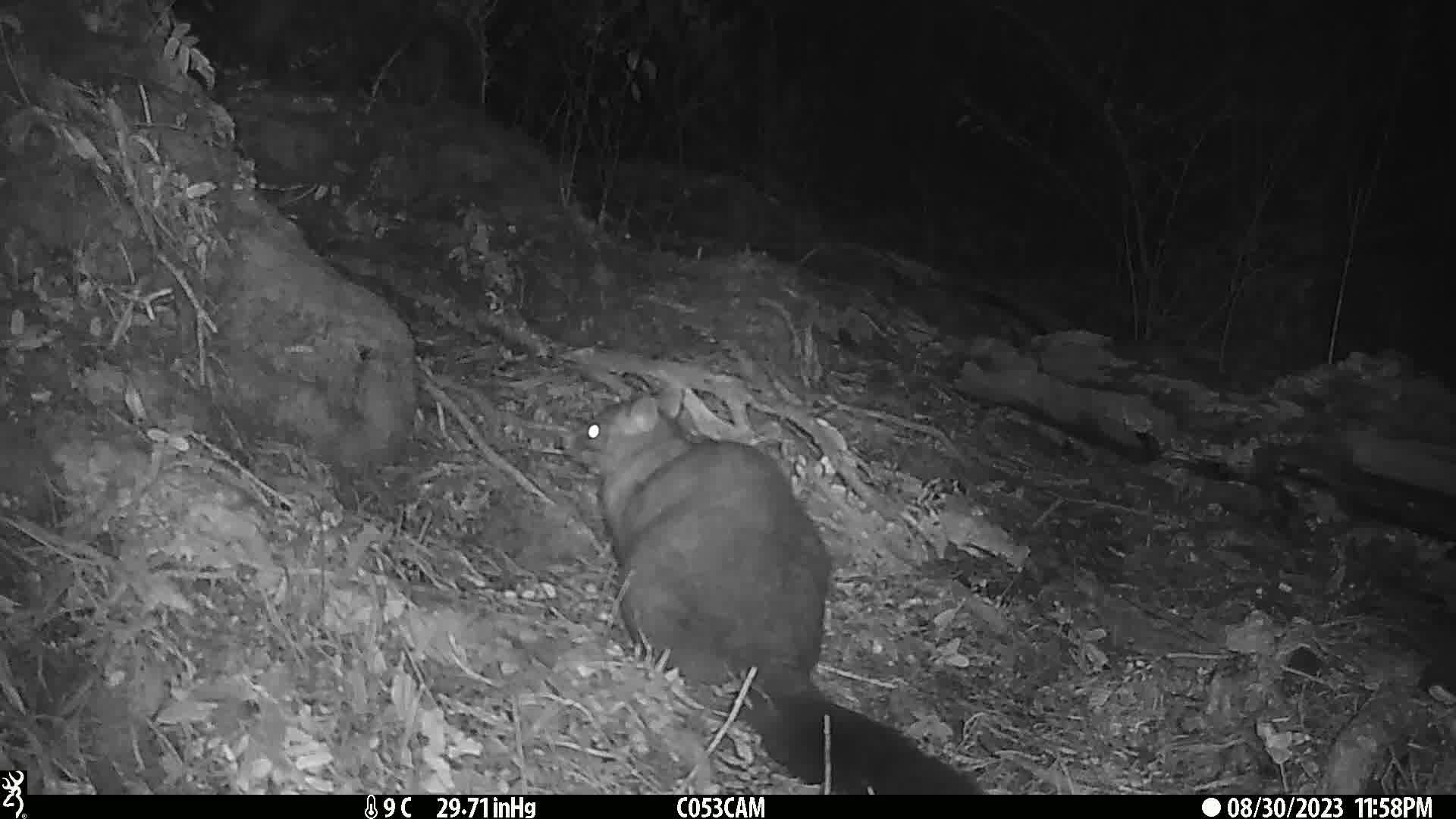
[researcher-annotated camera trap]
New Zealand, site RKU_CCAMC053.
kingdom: Animalia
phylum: Chordata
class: Mammalia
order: Diprotodontia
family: Phalangeridae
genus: Trichosurus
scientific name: Trichosurus vulpecula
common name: common brushtail possum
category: possum